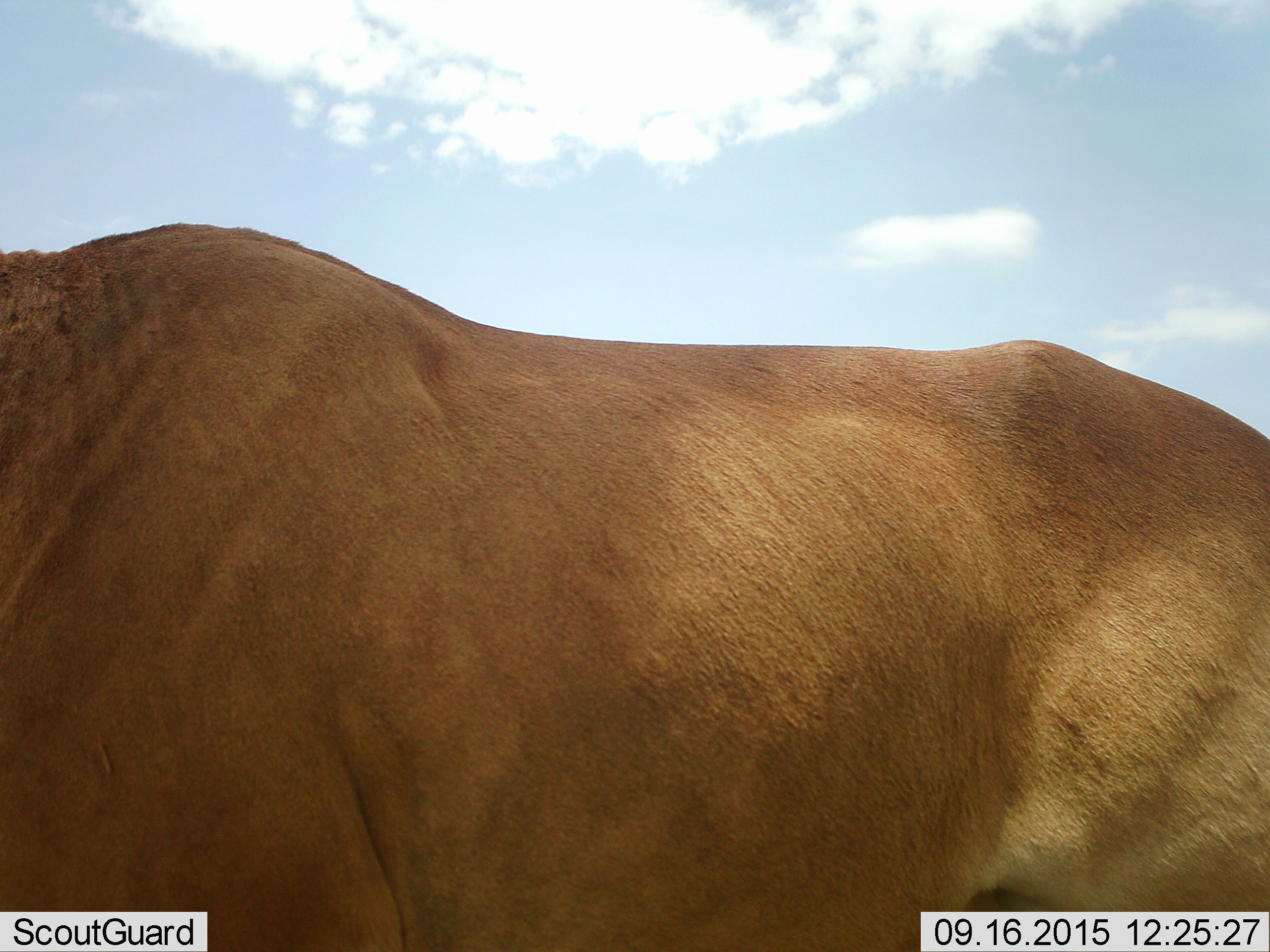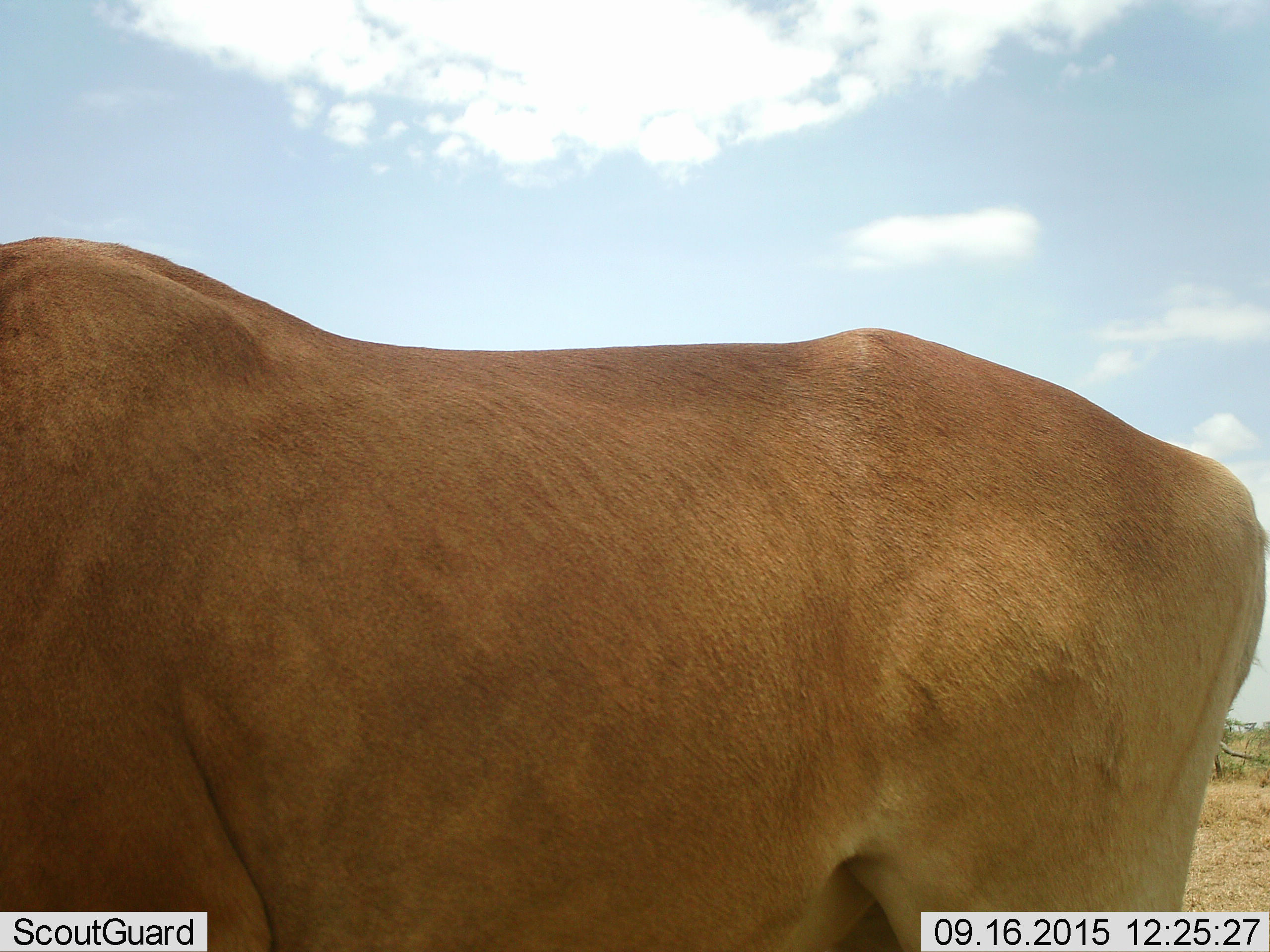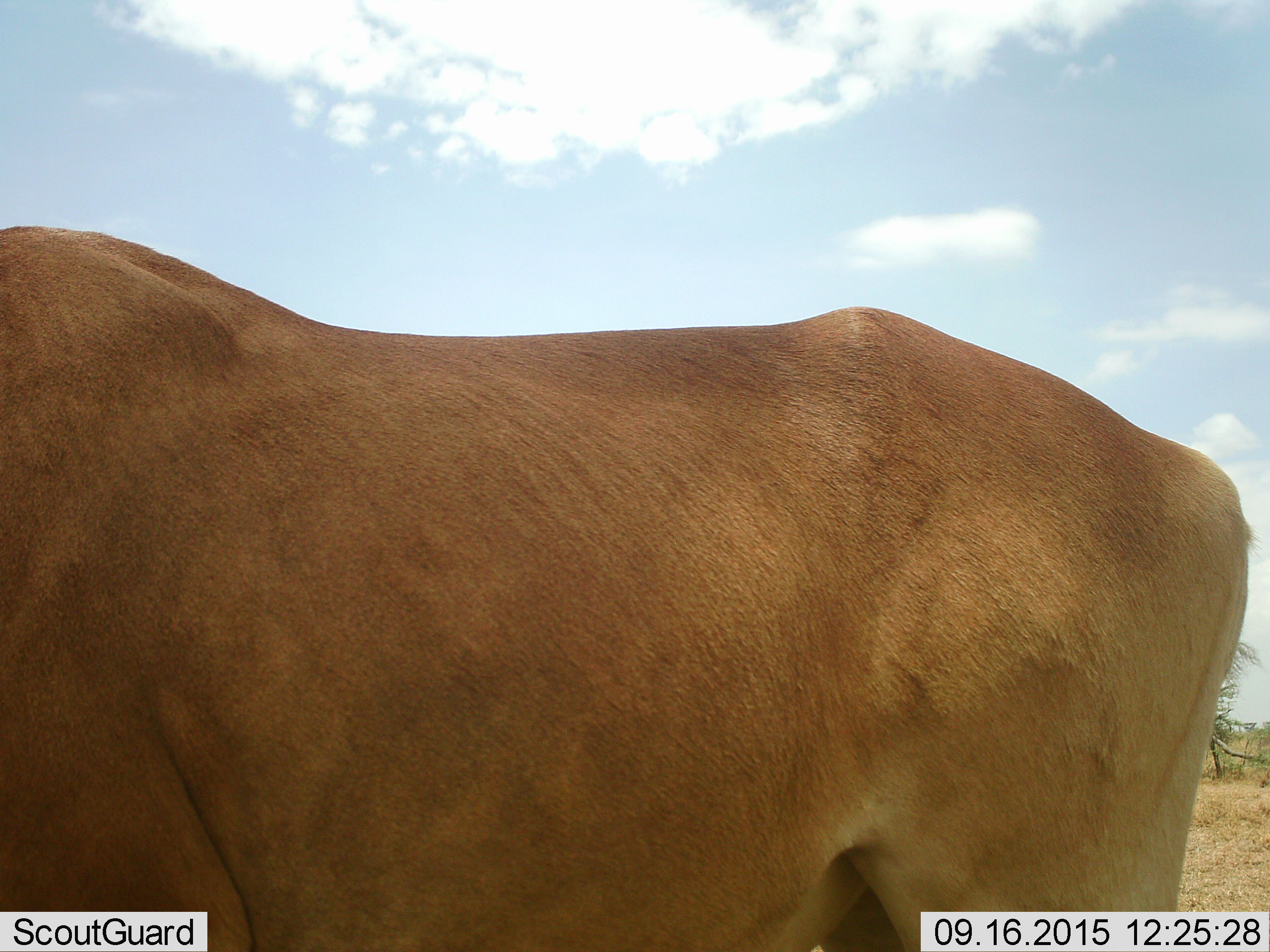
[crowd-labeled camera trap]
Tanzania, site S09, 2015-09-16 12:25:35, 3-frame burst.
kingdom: Animalia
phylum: Chordata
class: Mammalia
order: Artiodactyla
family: Bovidae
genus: Alcelaphus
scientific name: Alcelaphus buselaphus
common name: hartebeest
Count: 1.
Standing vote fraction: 75%.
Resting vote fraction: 0%.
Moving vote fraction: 25%.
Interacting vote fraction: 0%.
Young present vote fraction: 0%.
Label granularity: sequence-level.